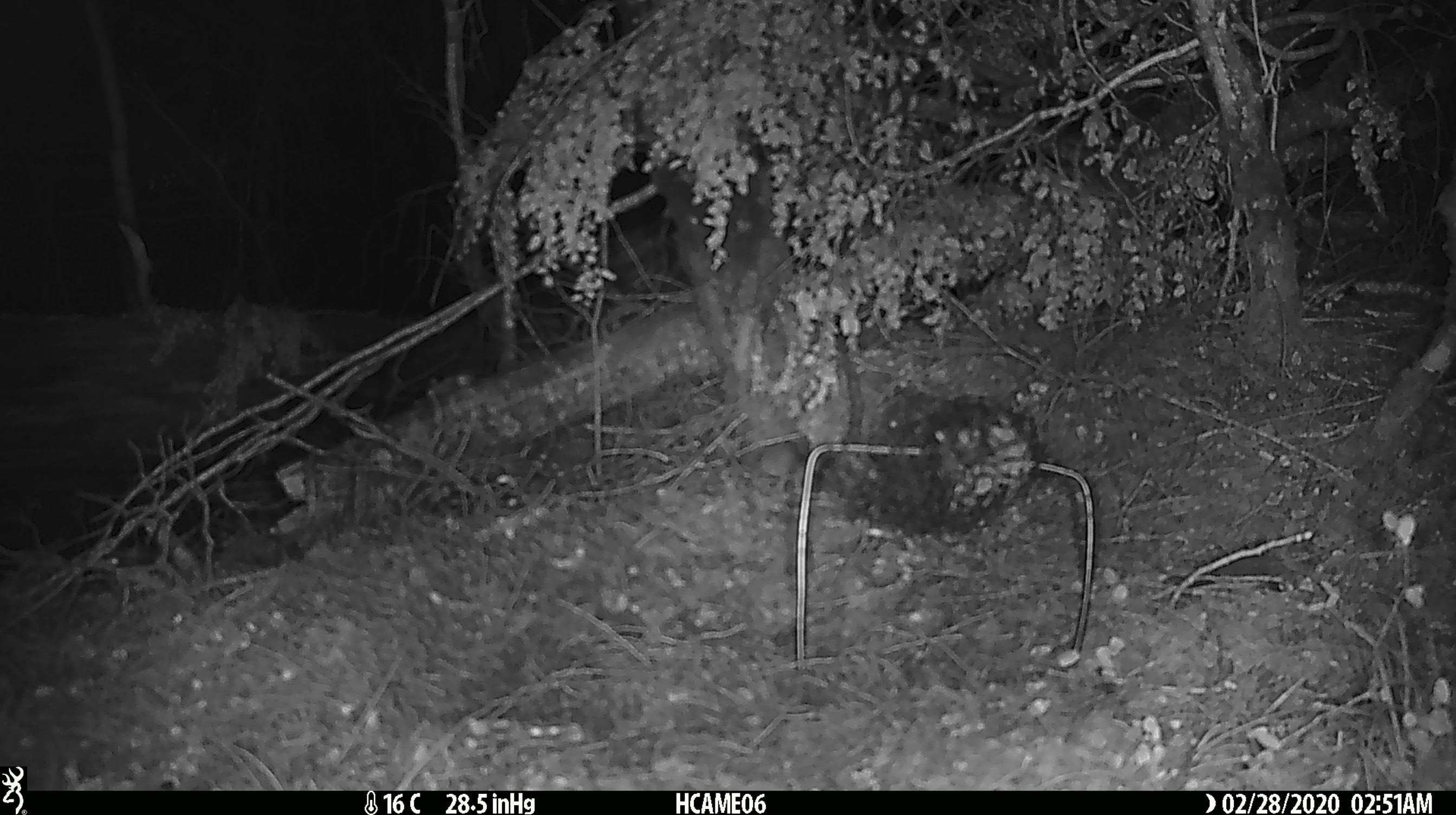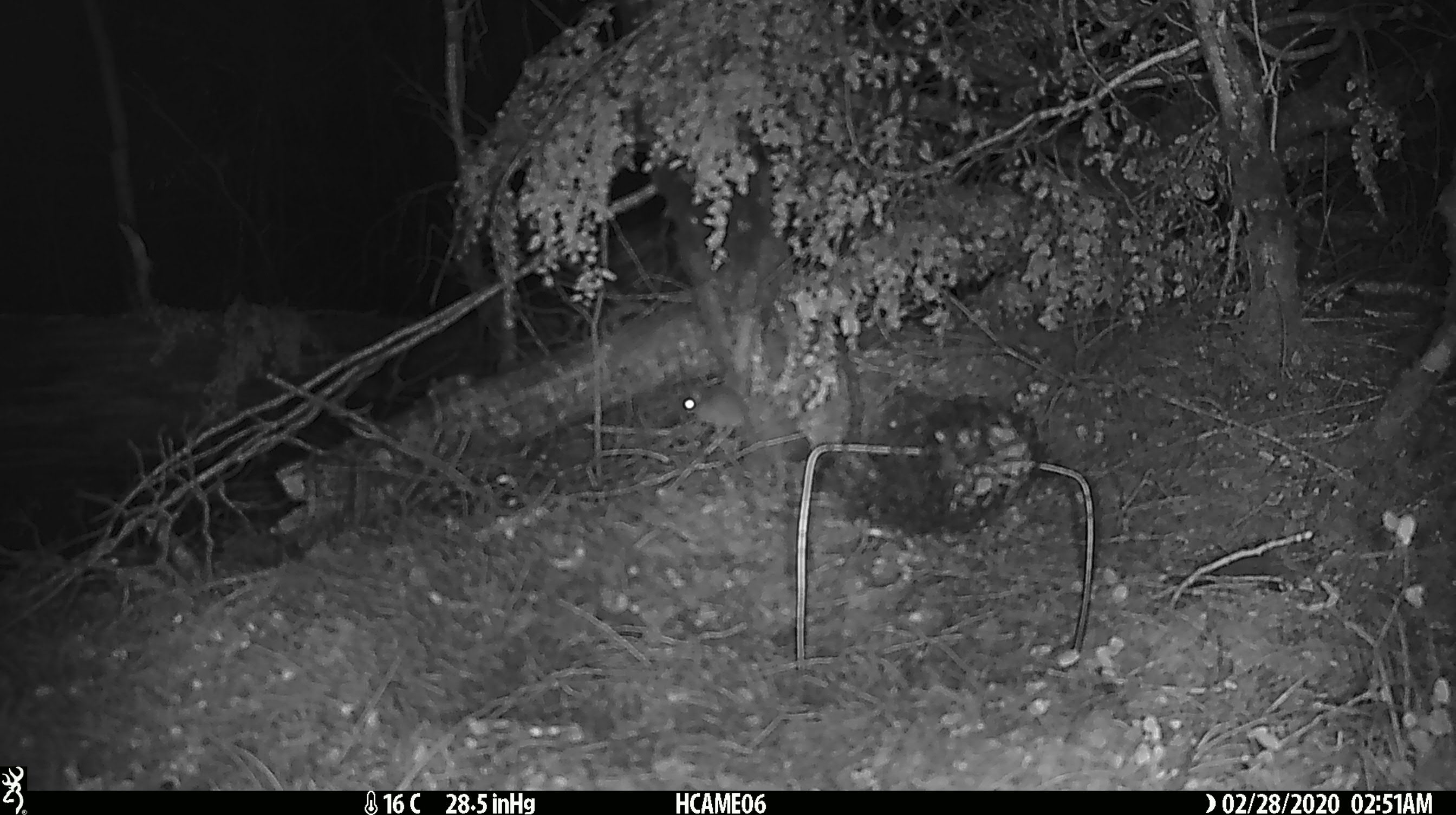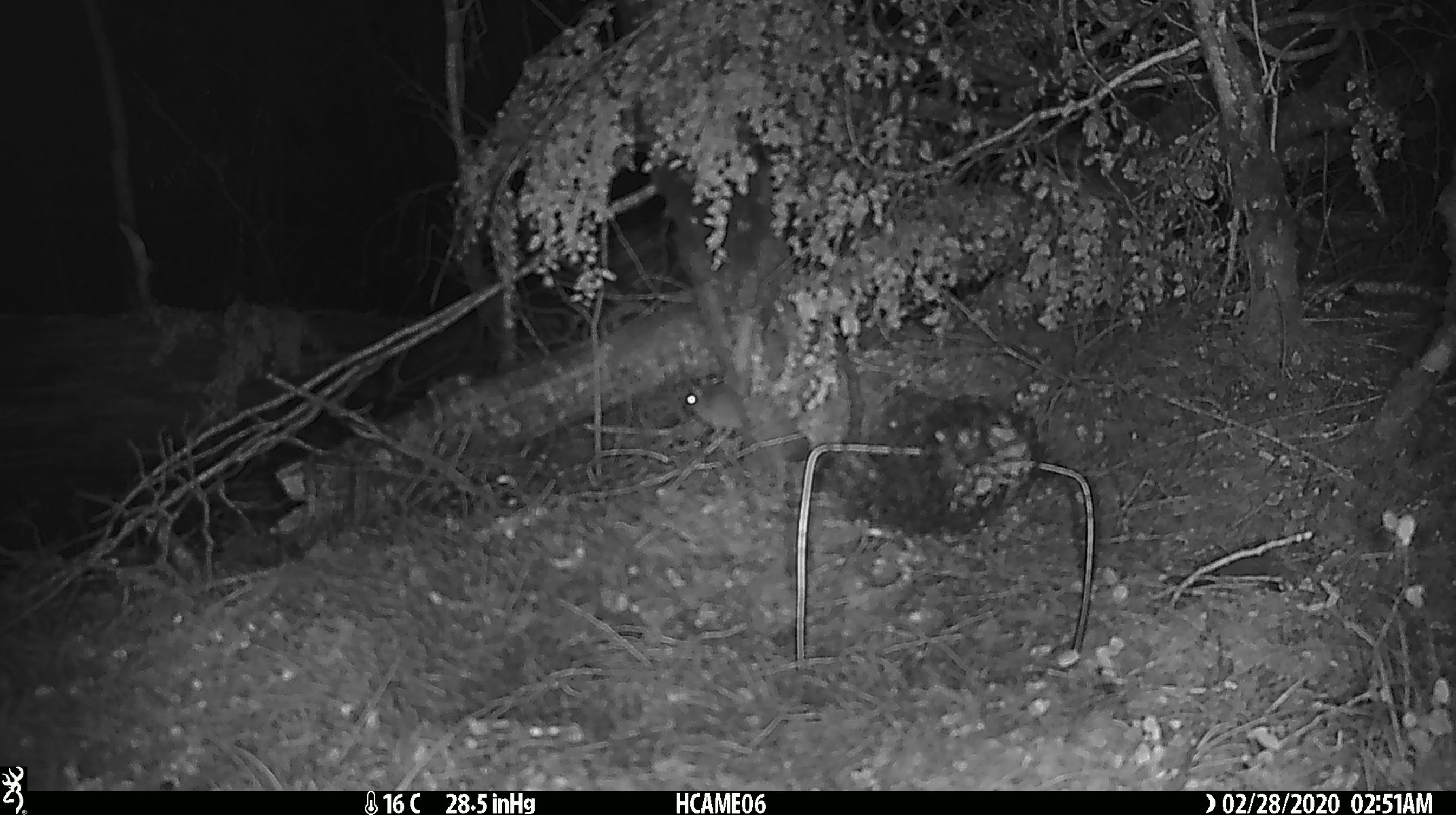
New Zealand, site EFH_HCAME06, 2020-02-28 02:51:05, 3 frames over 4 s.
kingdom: Animalia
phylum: Chordata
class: Mammalia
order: Rodentia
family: Muridae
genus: Mus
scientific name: Mus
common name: mouse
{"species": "mouse (Mus)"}